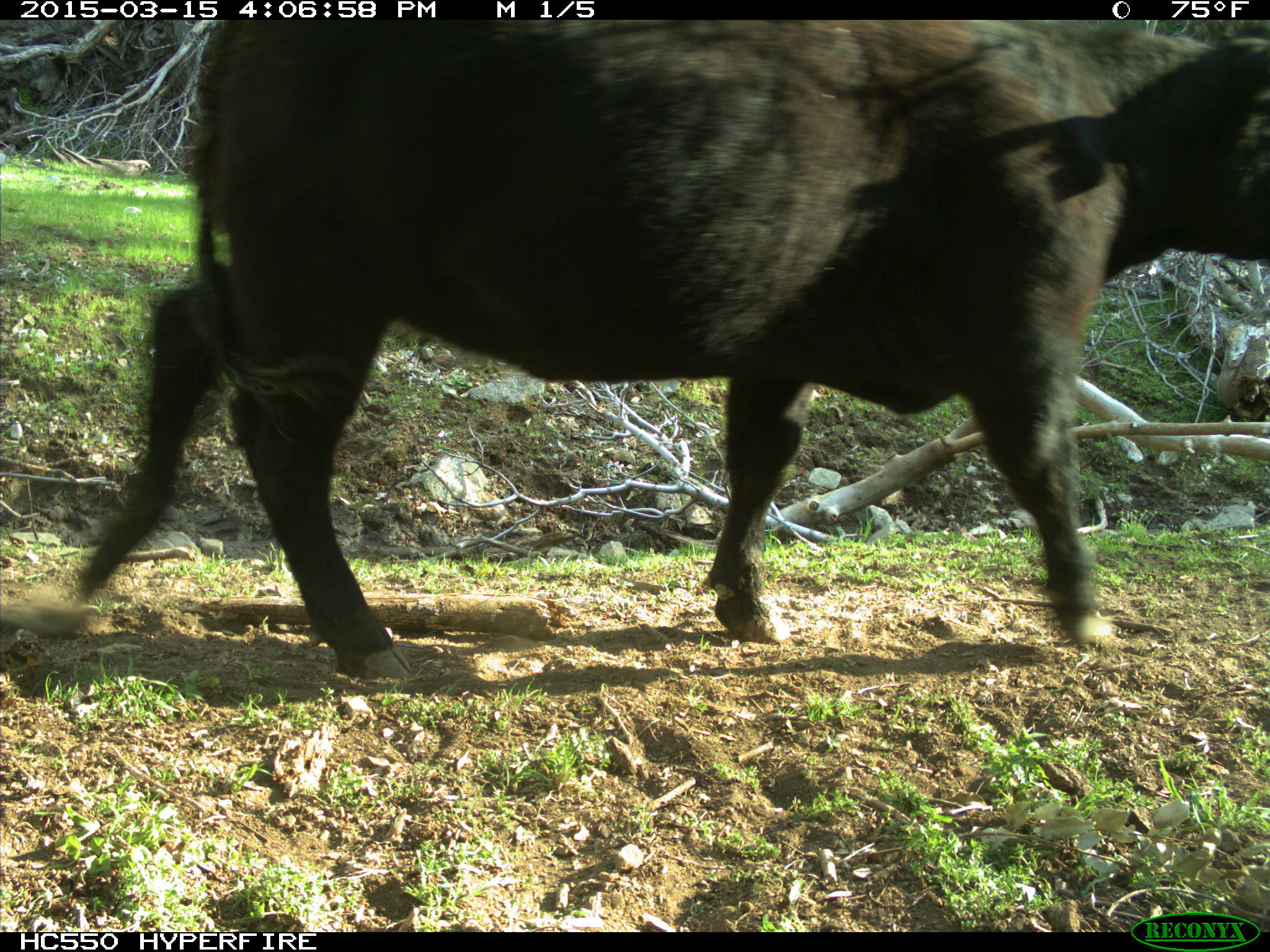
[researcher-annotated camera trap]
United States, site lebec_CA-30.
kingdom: Animalia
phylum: Chordata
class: Mammalia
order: Artiodactyla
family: Bovidae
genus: Bos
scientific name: Bos taurus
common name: domestic cow